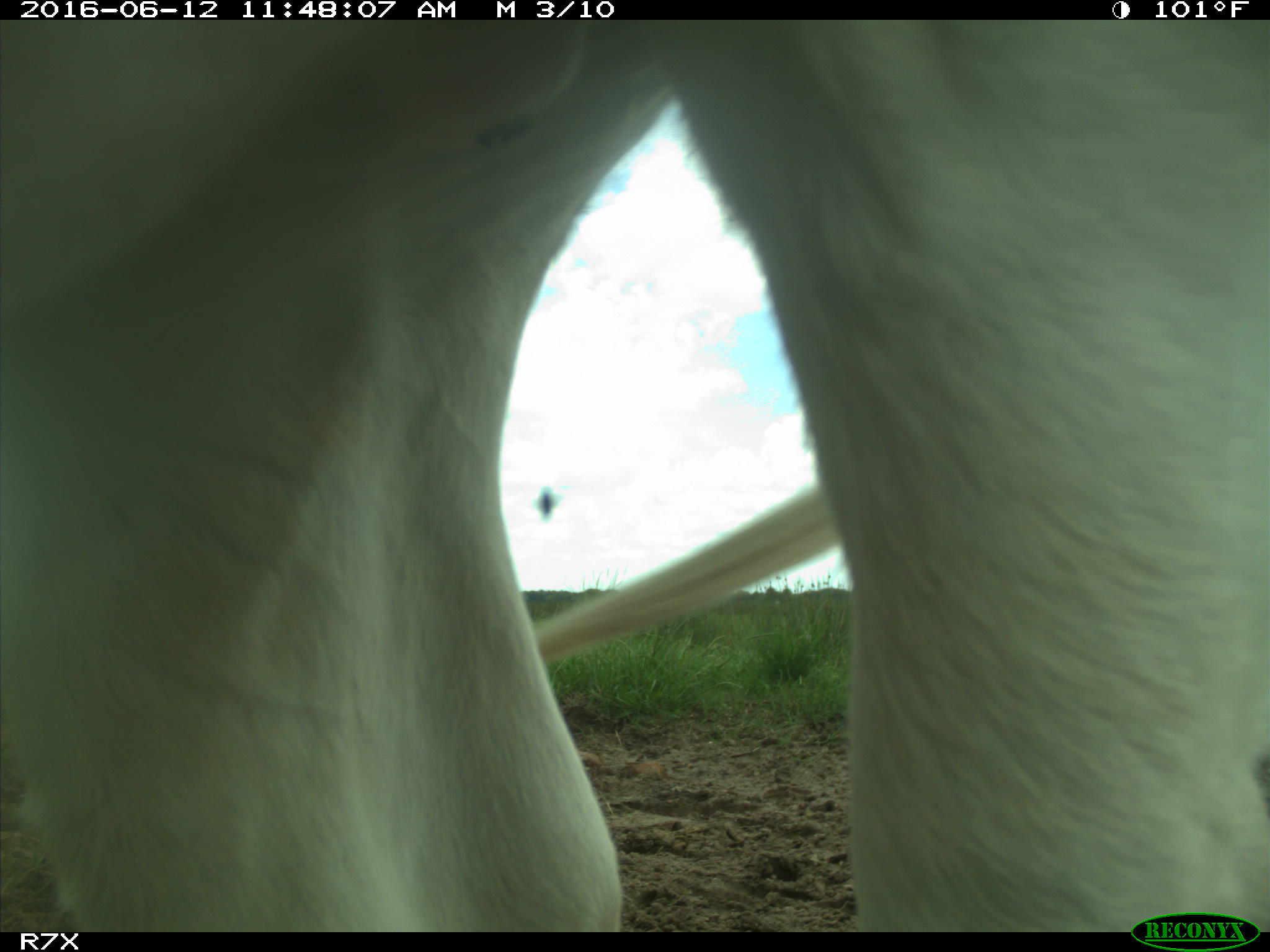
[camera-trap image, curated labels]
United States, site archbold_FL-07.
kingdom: Animalia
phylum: Chordata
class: Mammalia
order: Artiodactyla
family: Bovidae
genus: Bos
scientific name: Bos taurus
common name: domestic cow